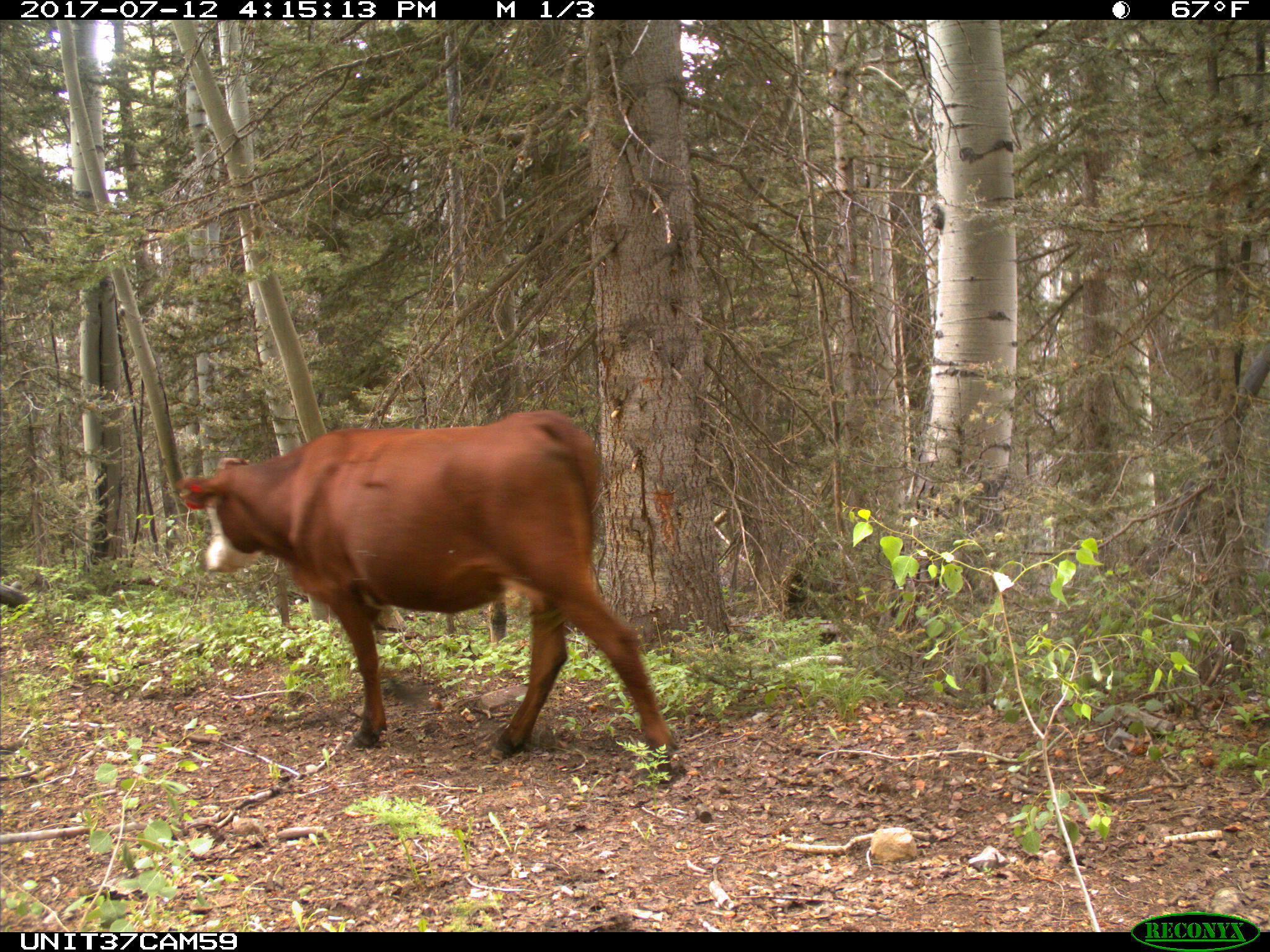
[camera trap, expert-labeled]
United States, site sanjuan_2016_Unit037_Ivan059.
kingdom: Animalia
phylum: Chordata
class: Mammalia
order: Artiodactyla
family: Bovidae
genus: Bos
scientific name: Bos taurus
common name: domestic cow